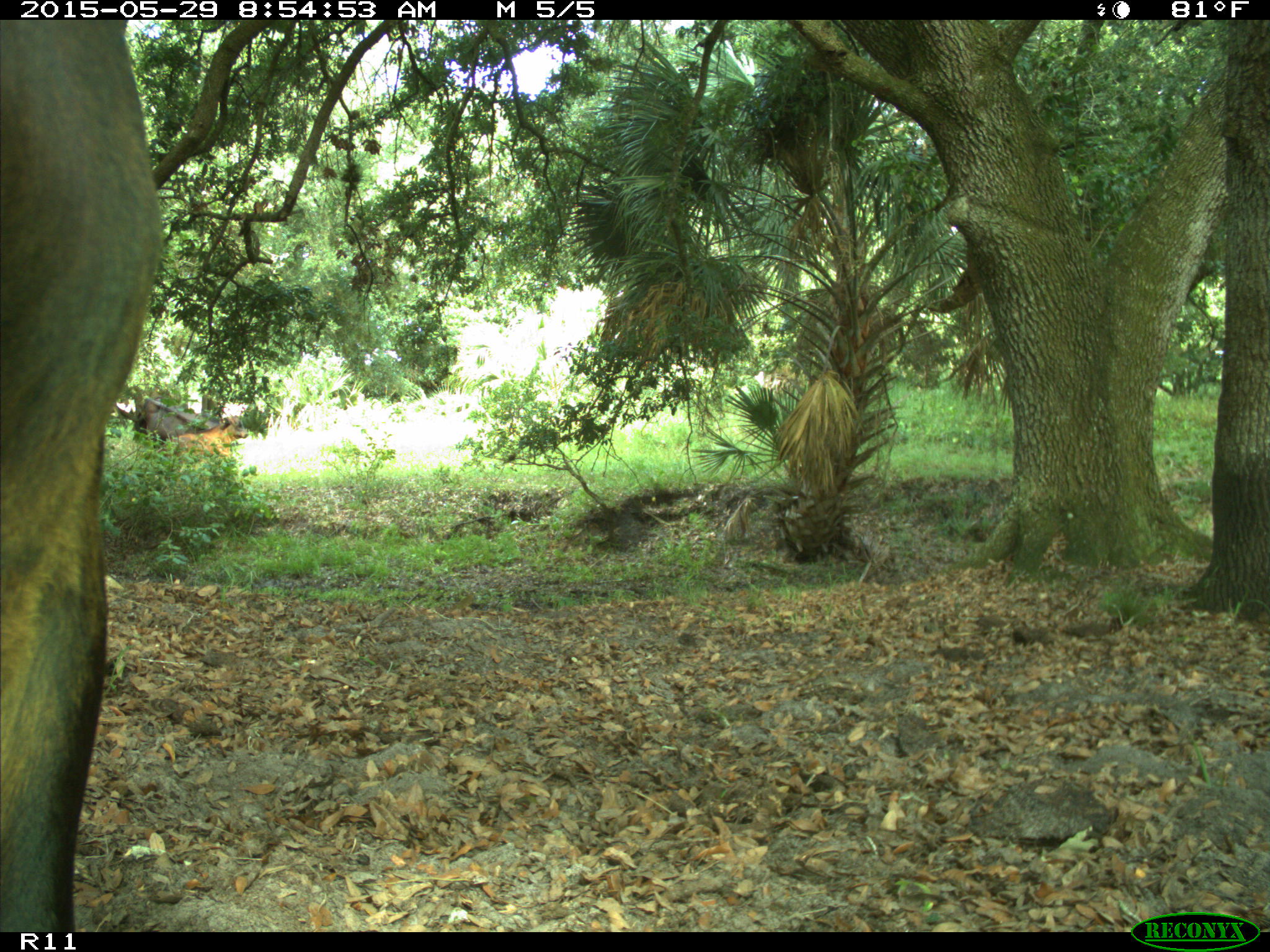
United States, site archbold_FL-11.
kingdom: Animalia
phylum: Chordata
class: Mammalia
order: Artiodactyla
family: Bovidae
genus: Bos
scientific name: Bos taurus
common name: domestic cow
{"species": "Bos taurus (domestic cow)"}